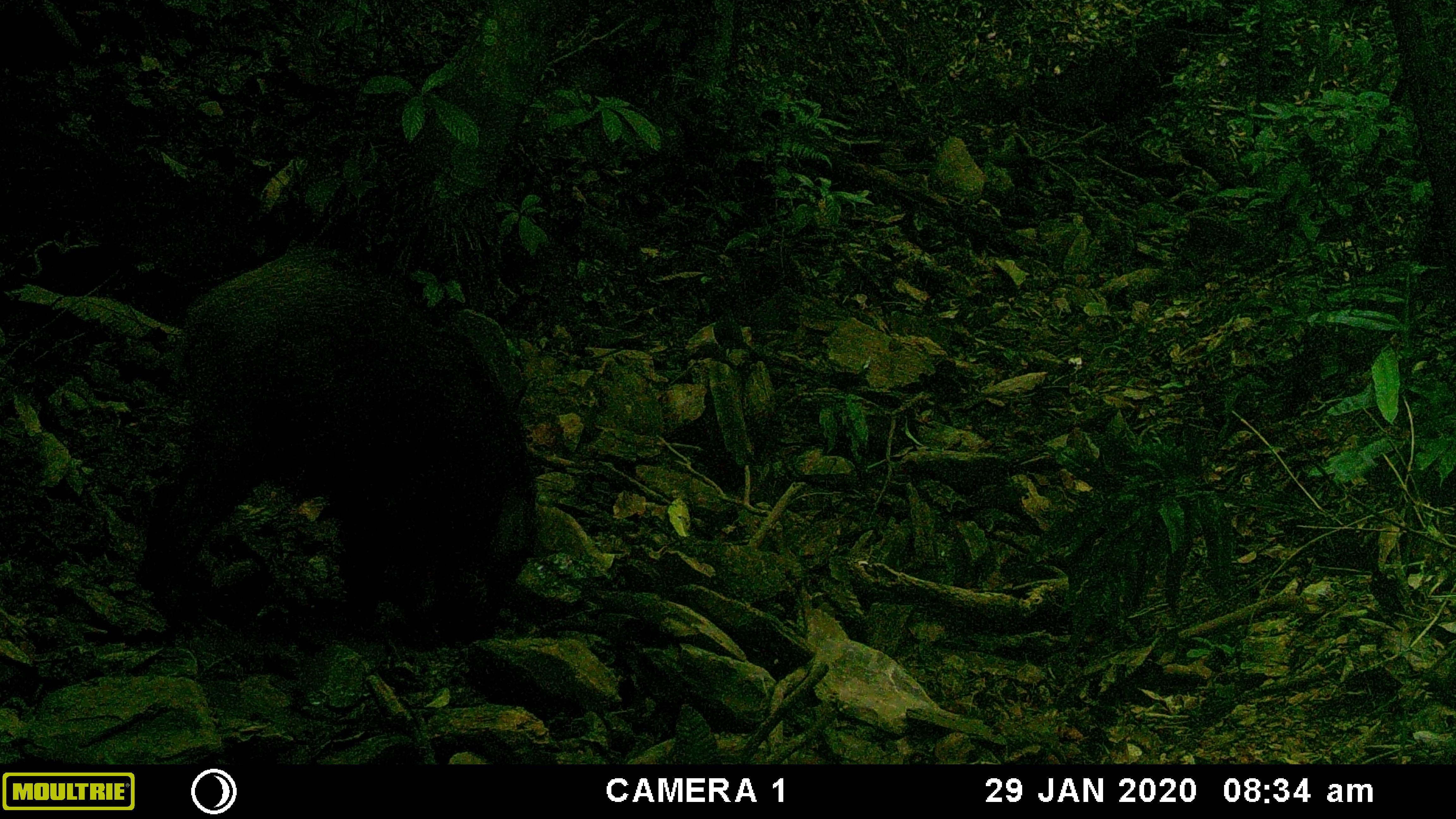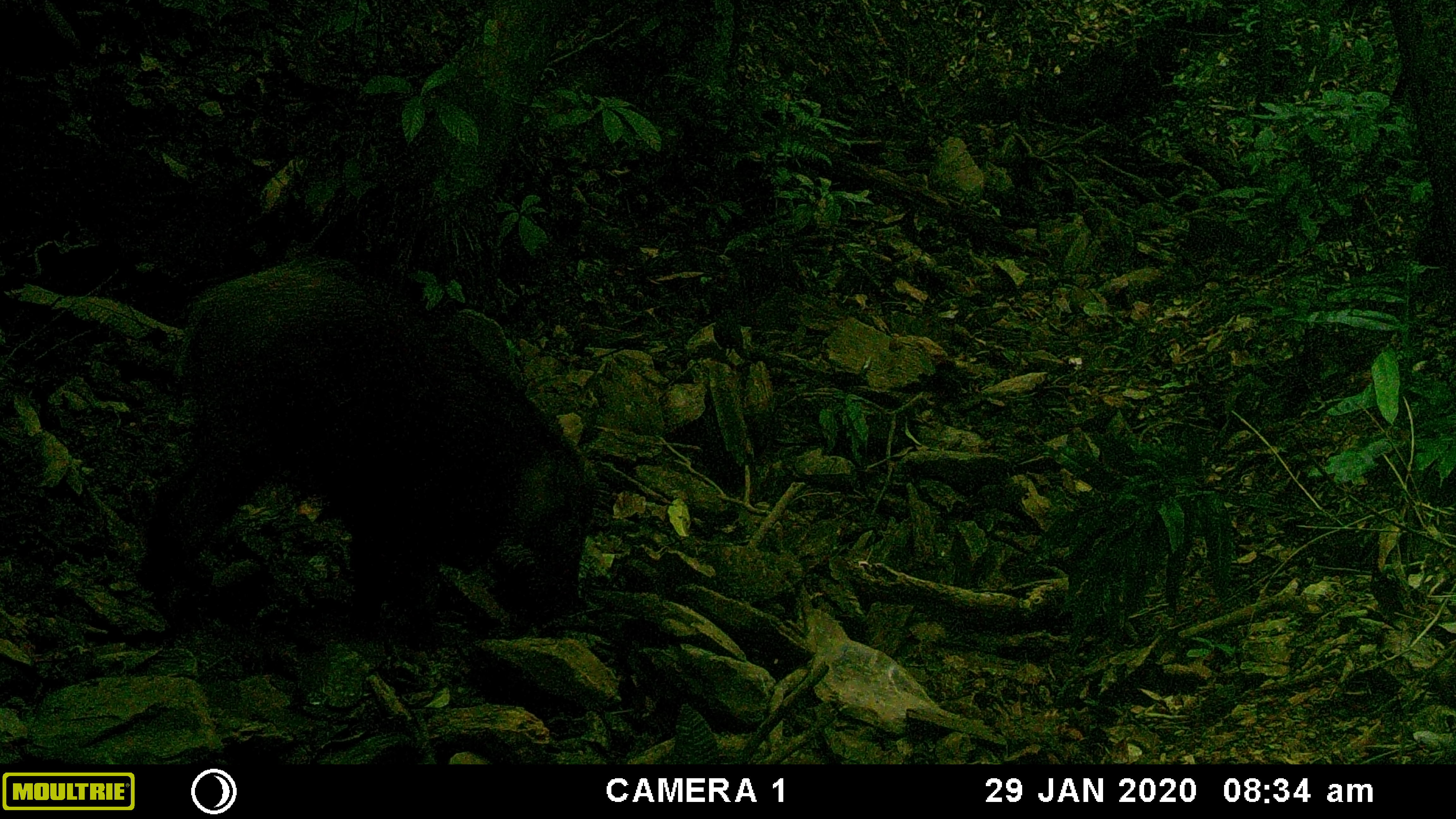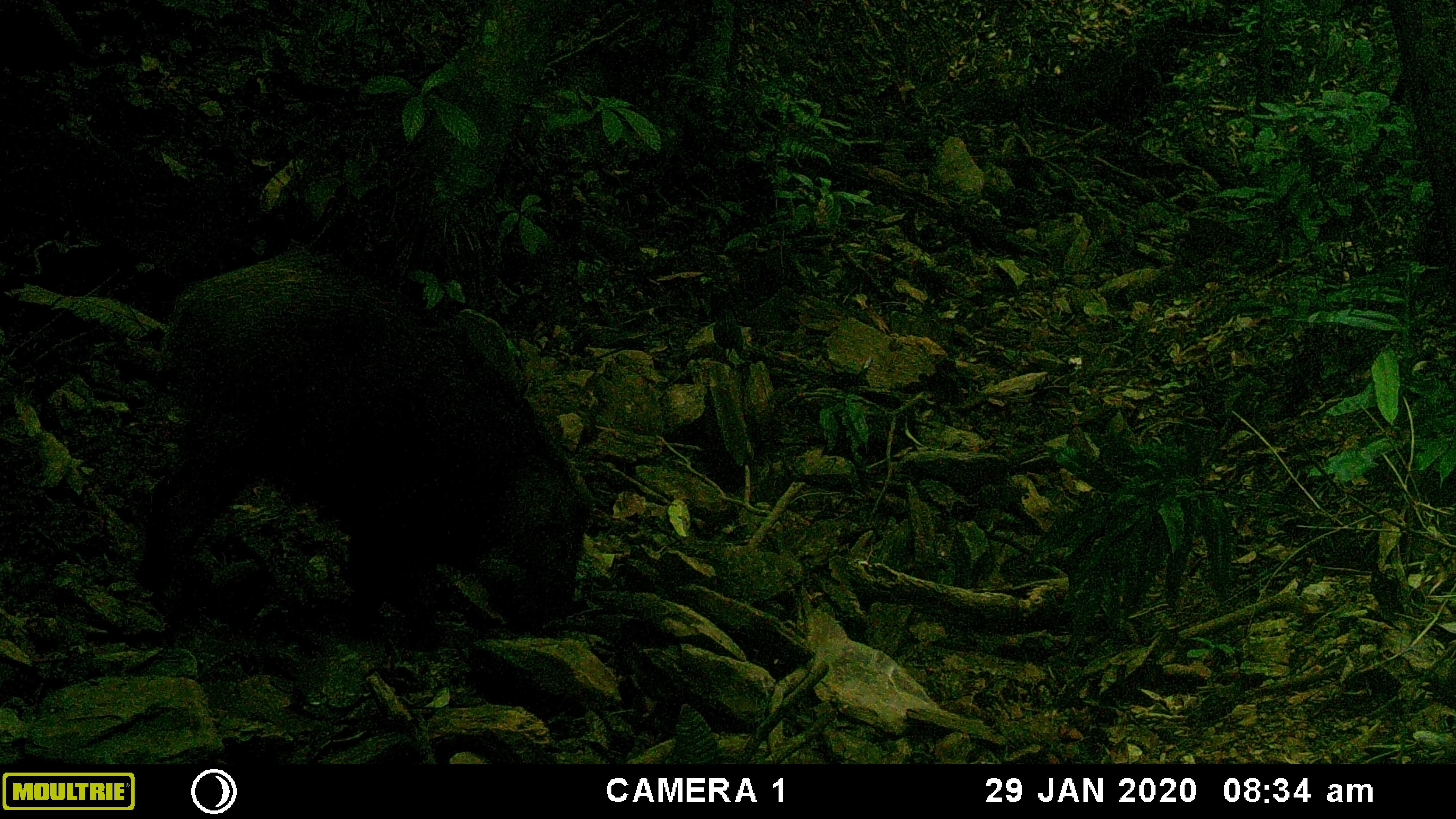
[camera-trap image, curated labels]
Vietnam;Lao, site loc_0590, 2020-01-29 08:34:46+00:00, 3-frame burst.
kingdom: Animalia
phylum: Chordata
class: Mammalia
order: Artiodactyla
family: Suidae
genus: Sus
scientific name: Sus scrofa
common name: eurasian wild pig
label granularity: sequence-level